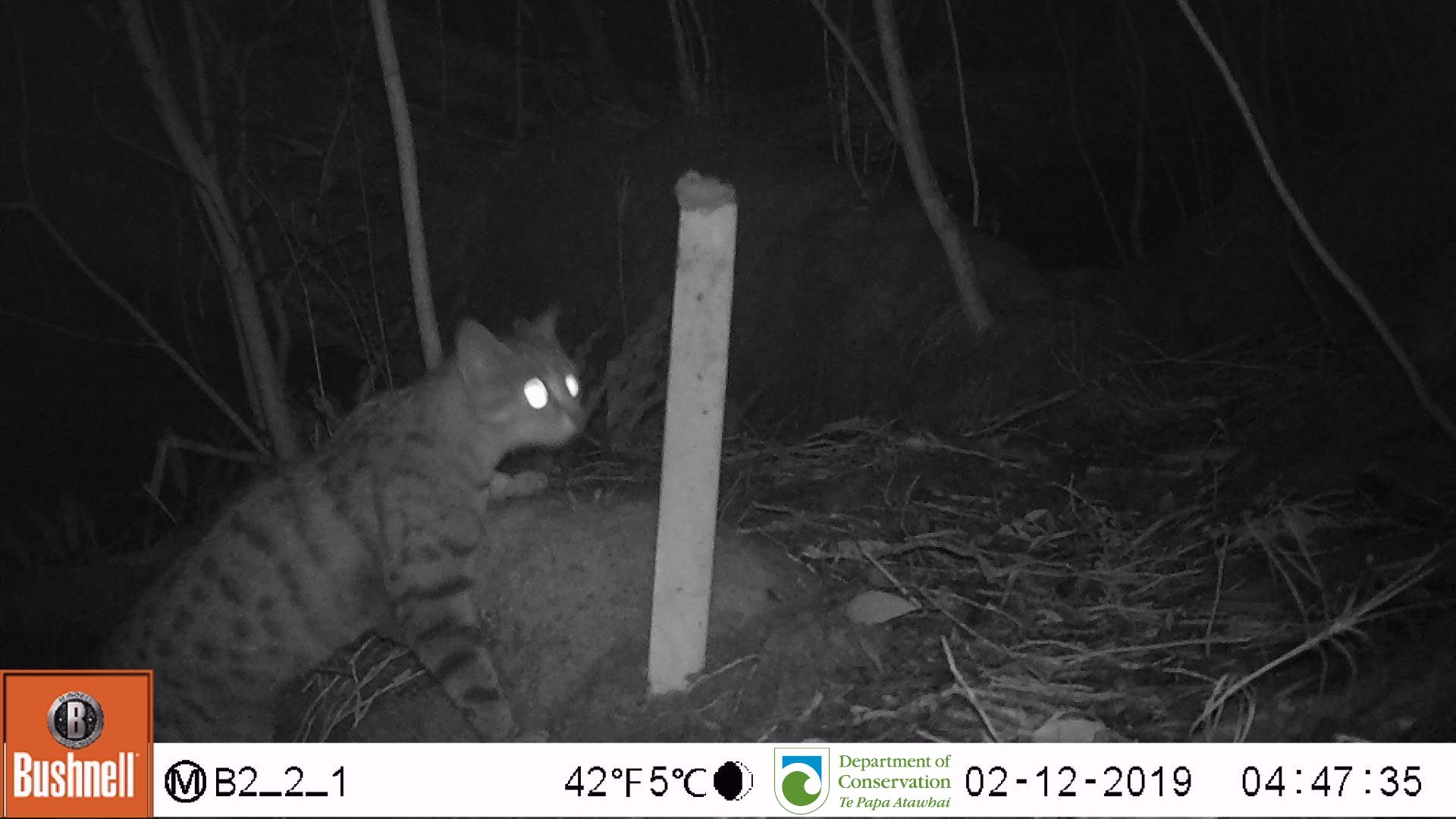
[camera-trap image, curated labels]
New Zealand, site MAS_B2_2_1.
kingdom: Animalia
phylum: Chordata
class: Mammalia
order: Carnivora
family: Felidae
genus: Felis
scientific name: Felis catus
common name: domestic cat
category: cat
Cat (domestic cat) (Felis catus).